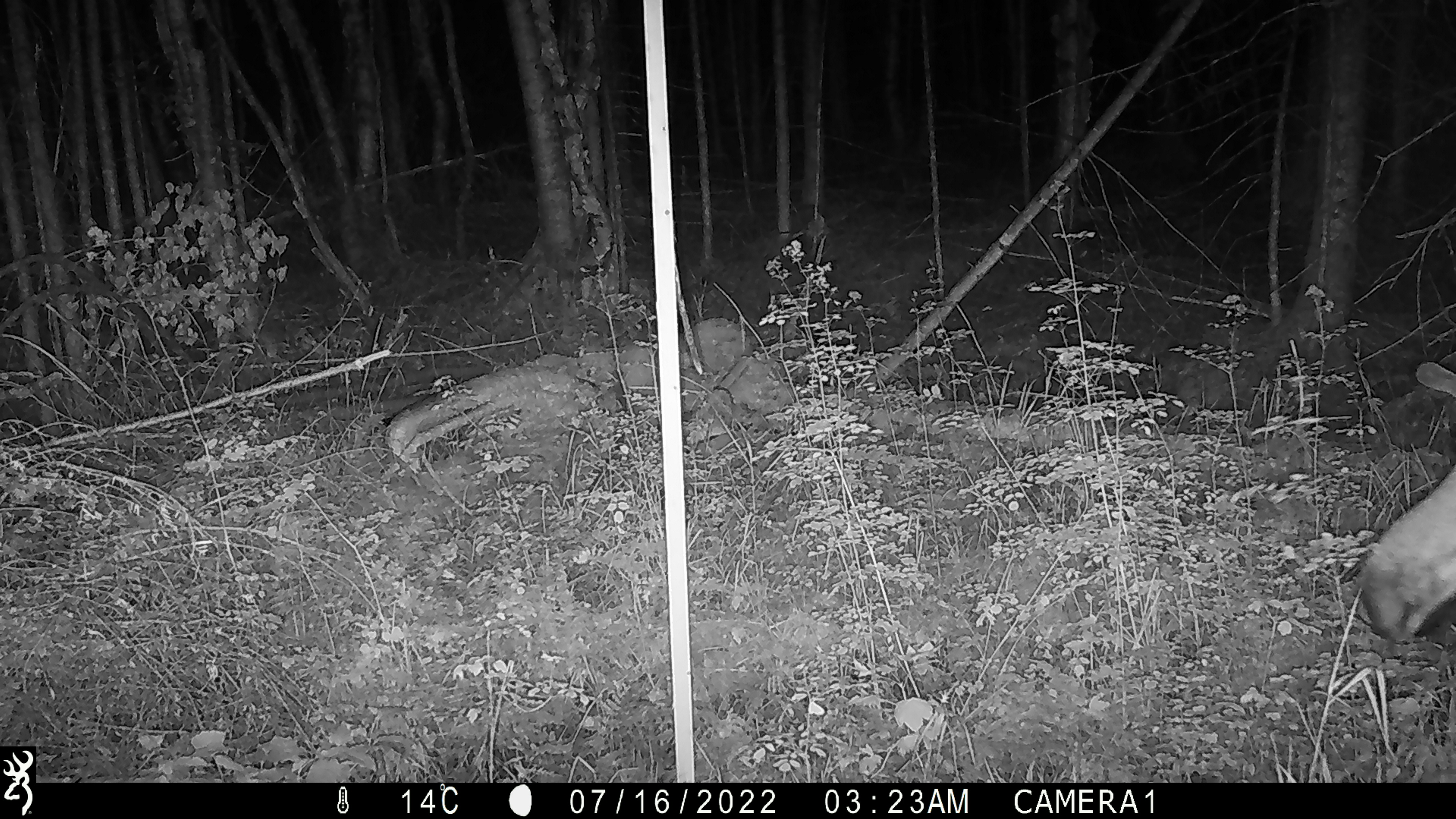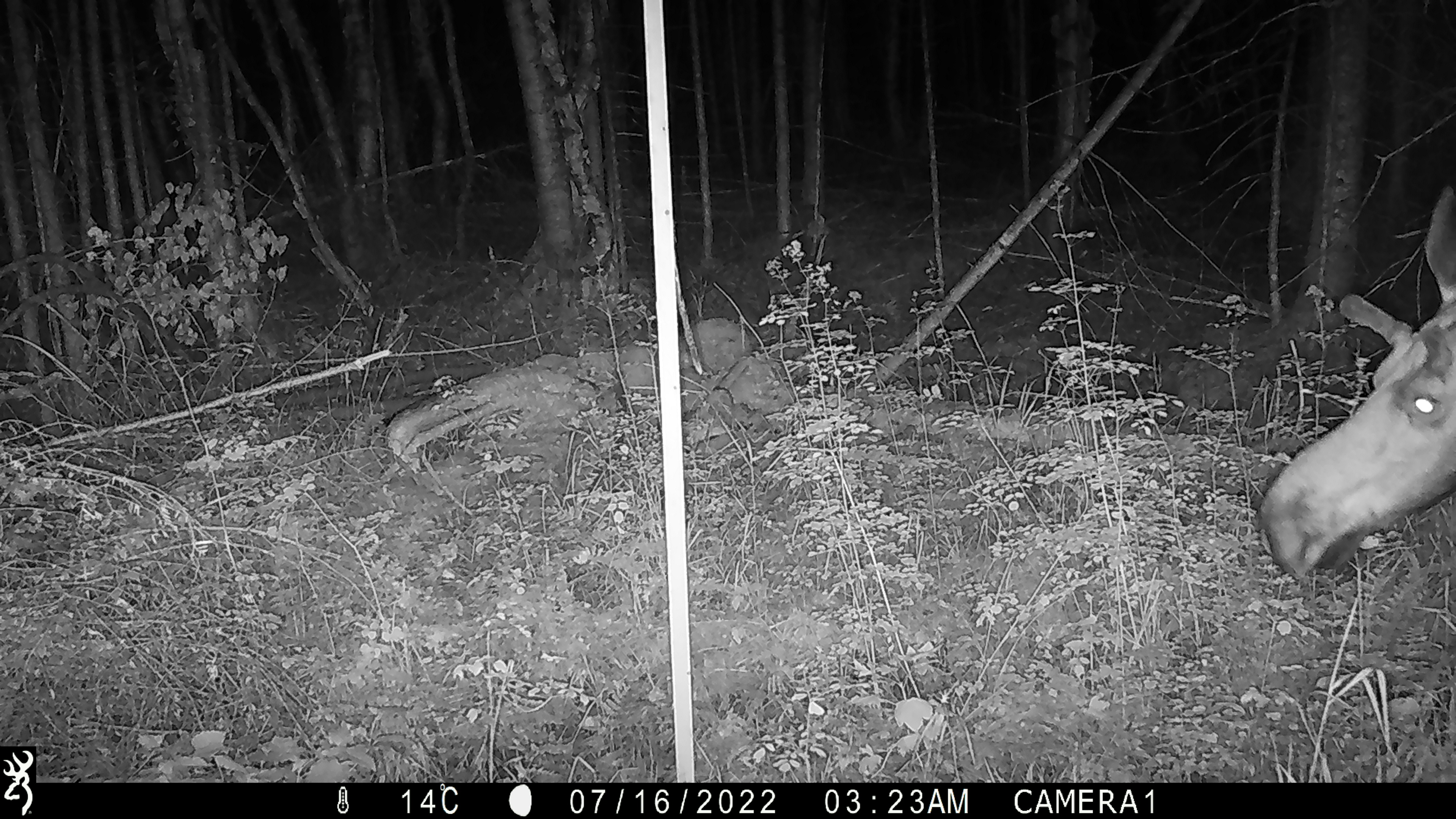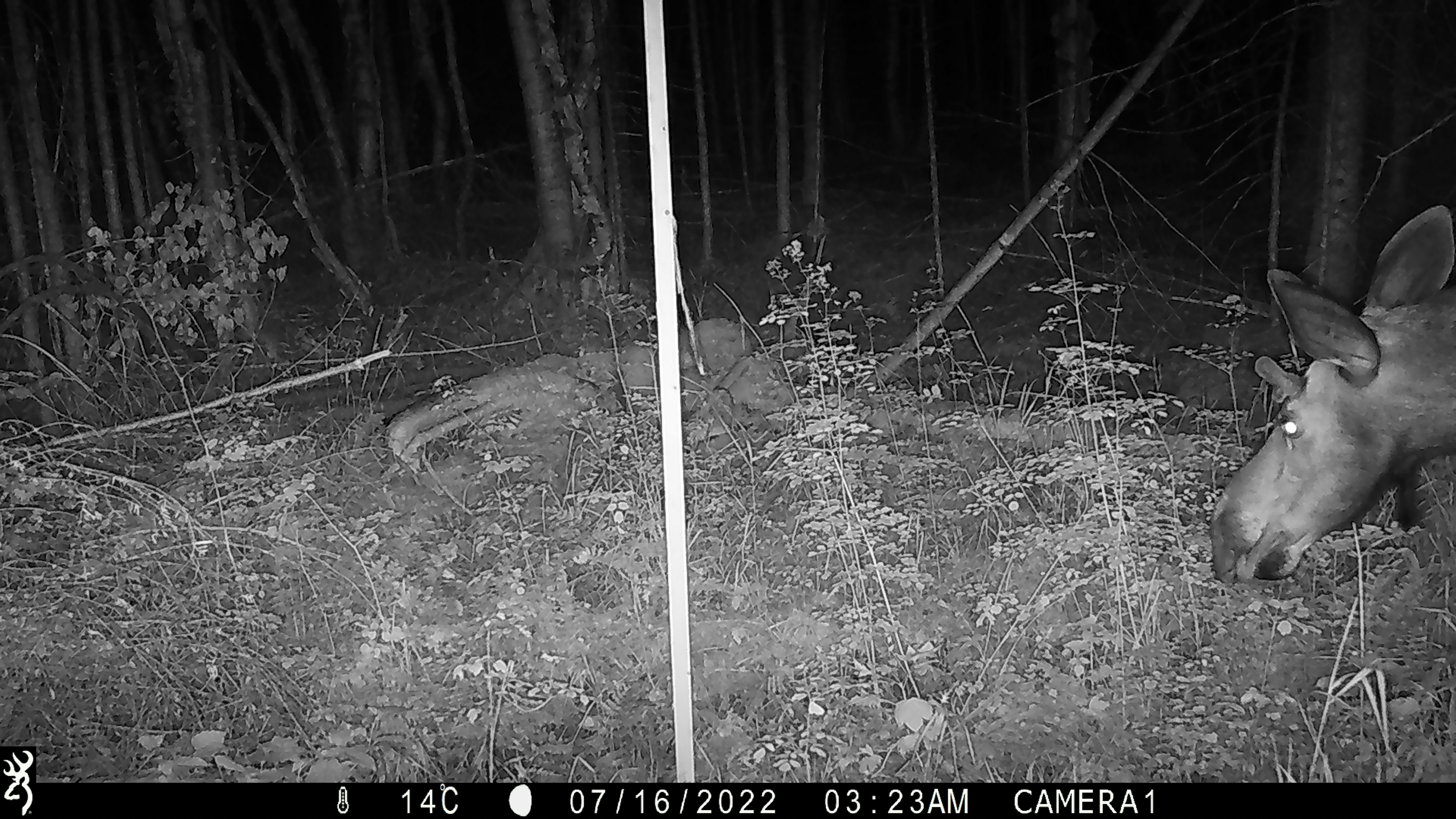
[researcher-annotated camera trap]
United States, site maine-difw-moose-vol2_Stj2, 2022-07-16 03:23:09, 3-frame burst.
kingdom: Animalia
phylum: Chordata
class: Mammalia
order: Artiodactyla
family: Cervidae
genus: Alces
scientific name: Alces alces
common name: moose